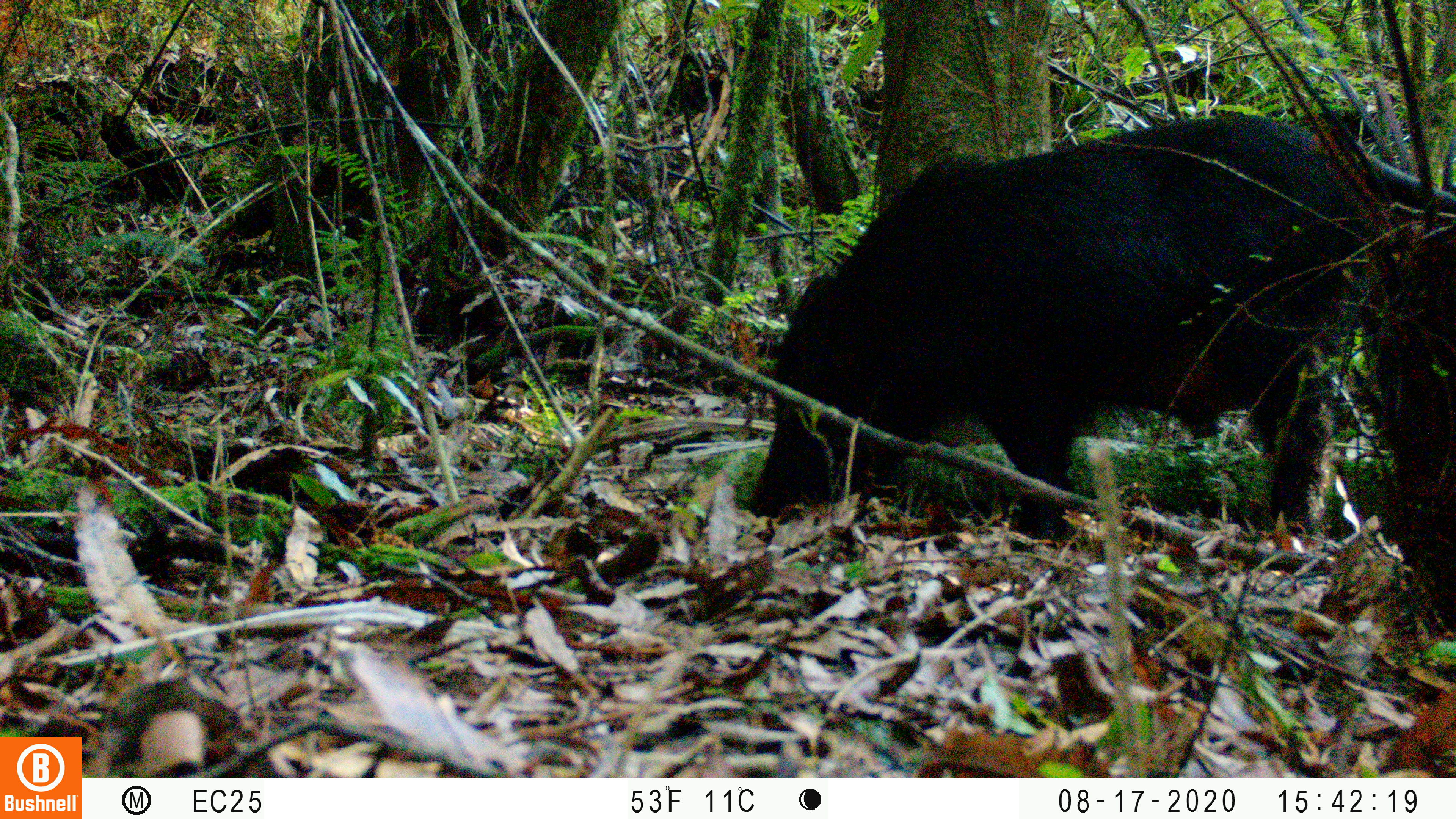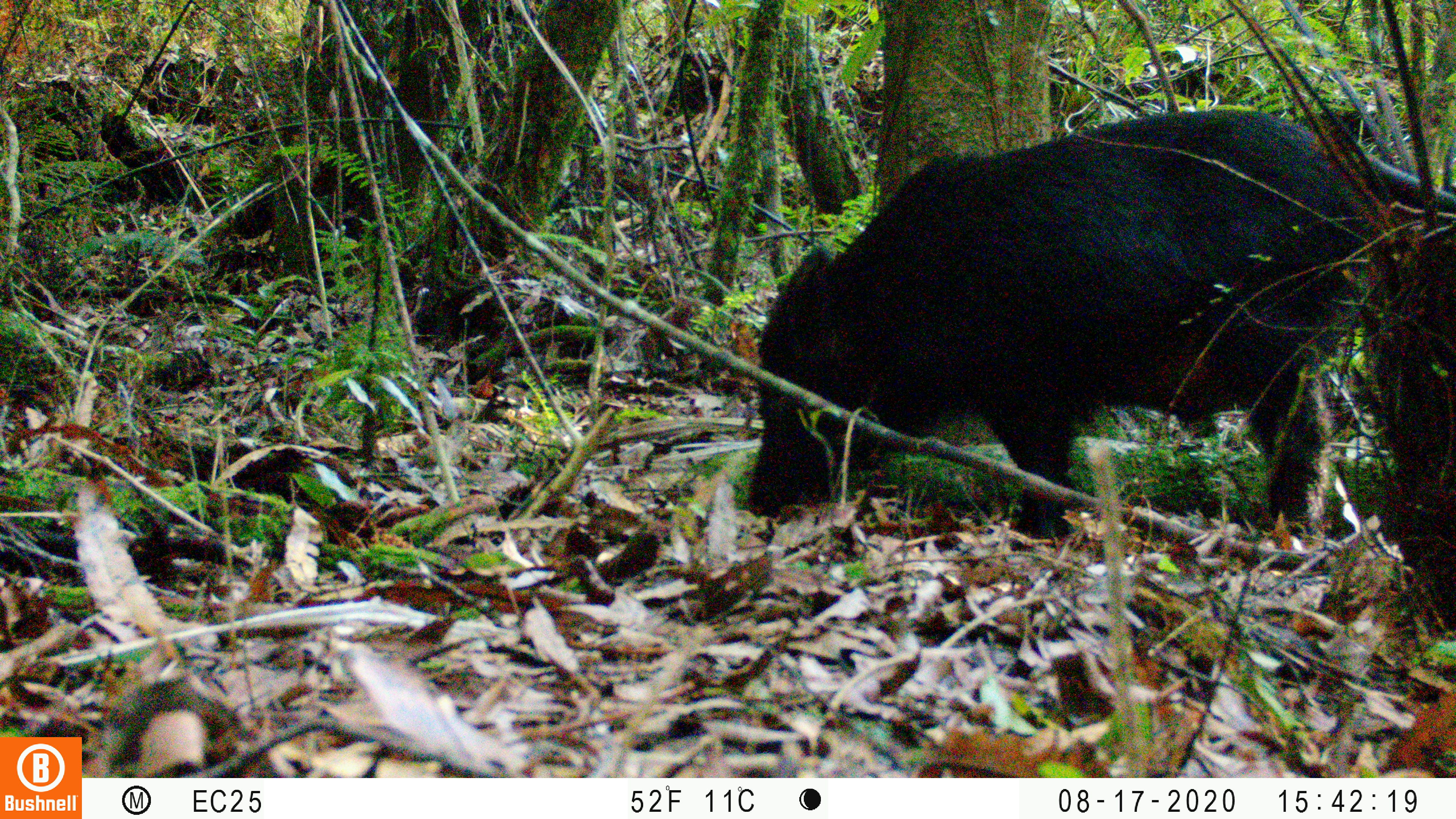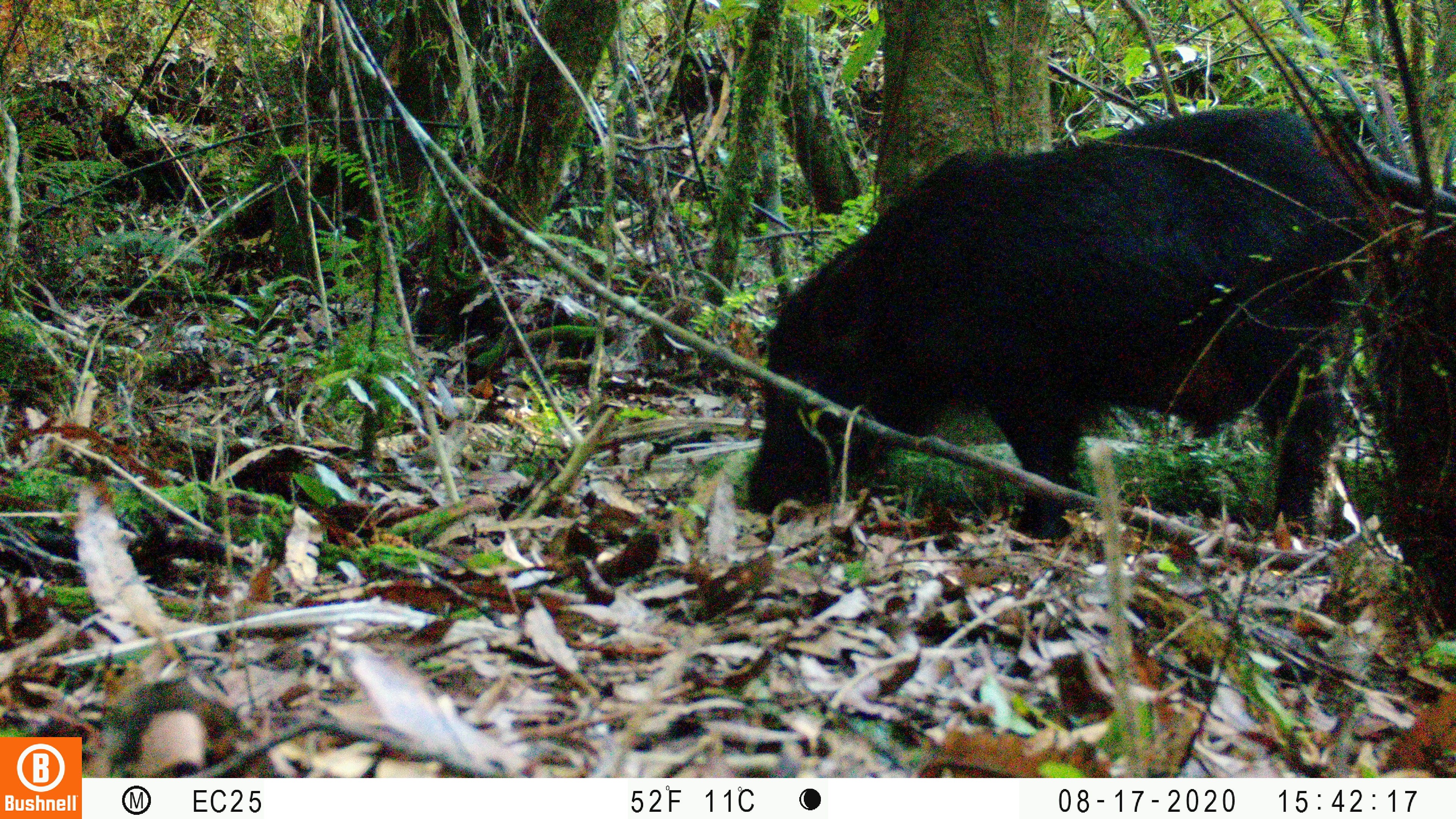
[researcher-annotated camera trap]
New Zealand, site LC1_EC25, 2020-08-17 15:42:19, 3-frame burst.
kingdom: Animalia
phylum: Chordata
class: Mammalia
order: Artiodactyla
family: Suidae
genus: Sus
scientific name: Sus scrofa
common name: pig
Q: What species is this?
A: Pig (Sus scrofa).